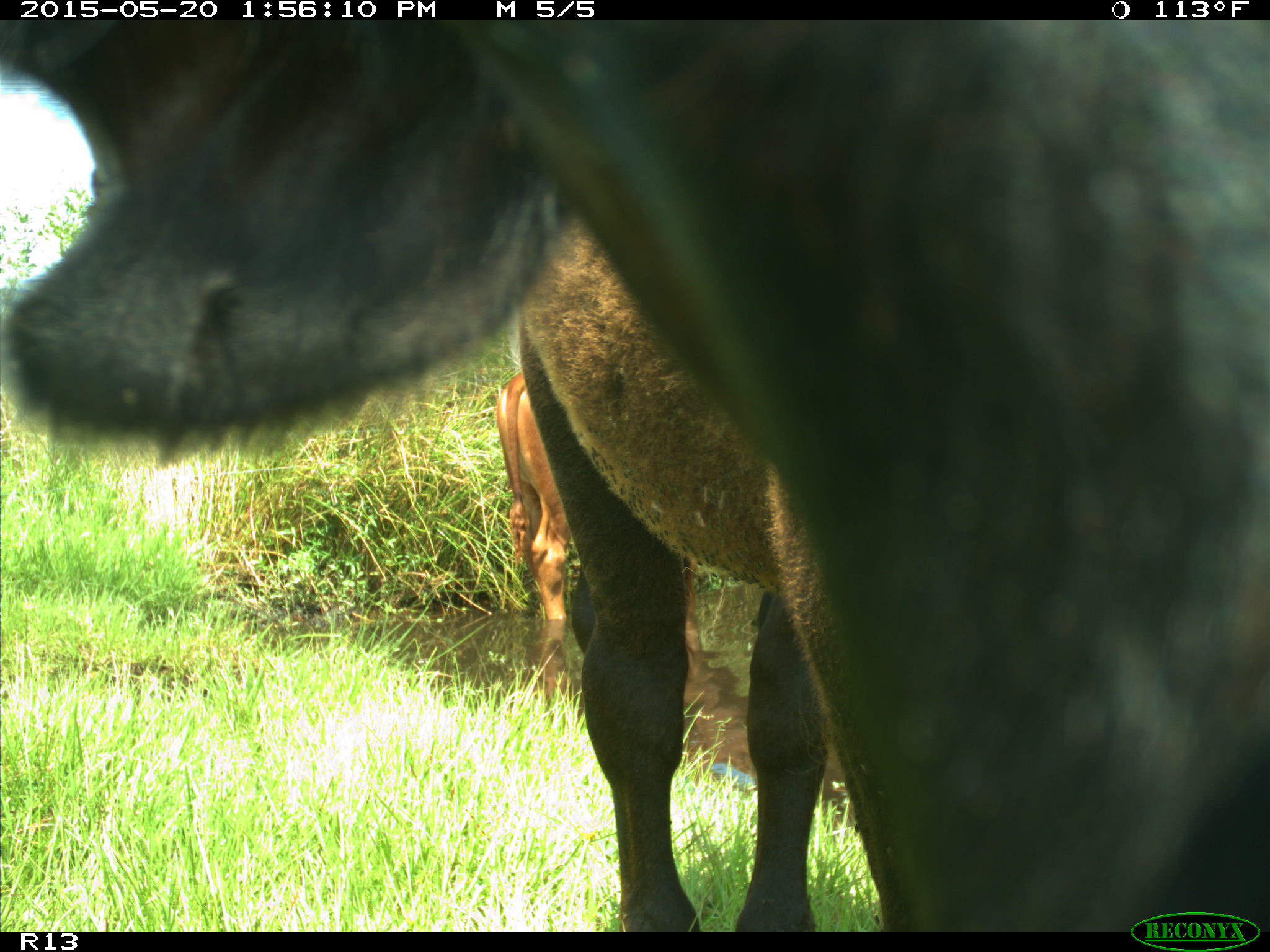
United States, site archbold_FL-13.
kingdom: Animalia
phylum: Chordata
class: Mammalia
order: Artiodactyla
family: Bovidae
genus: Bos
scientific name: Bos taurus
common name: domestic cow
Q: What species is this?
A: Bos taurus (domestic cow).